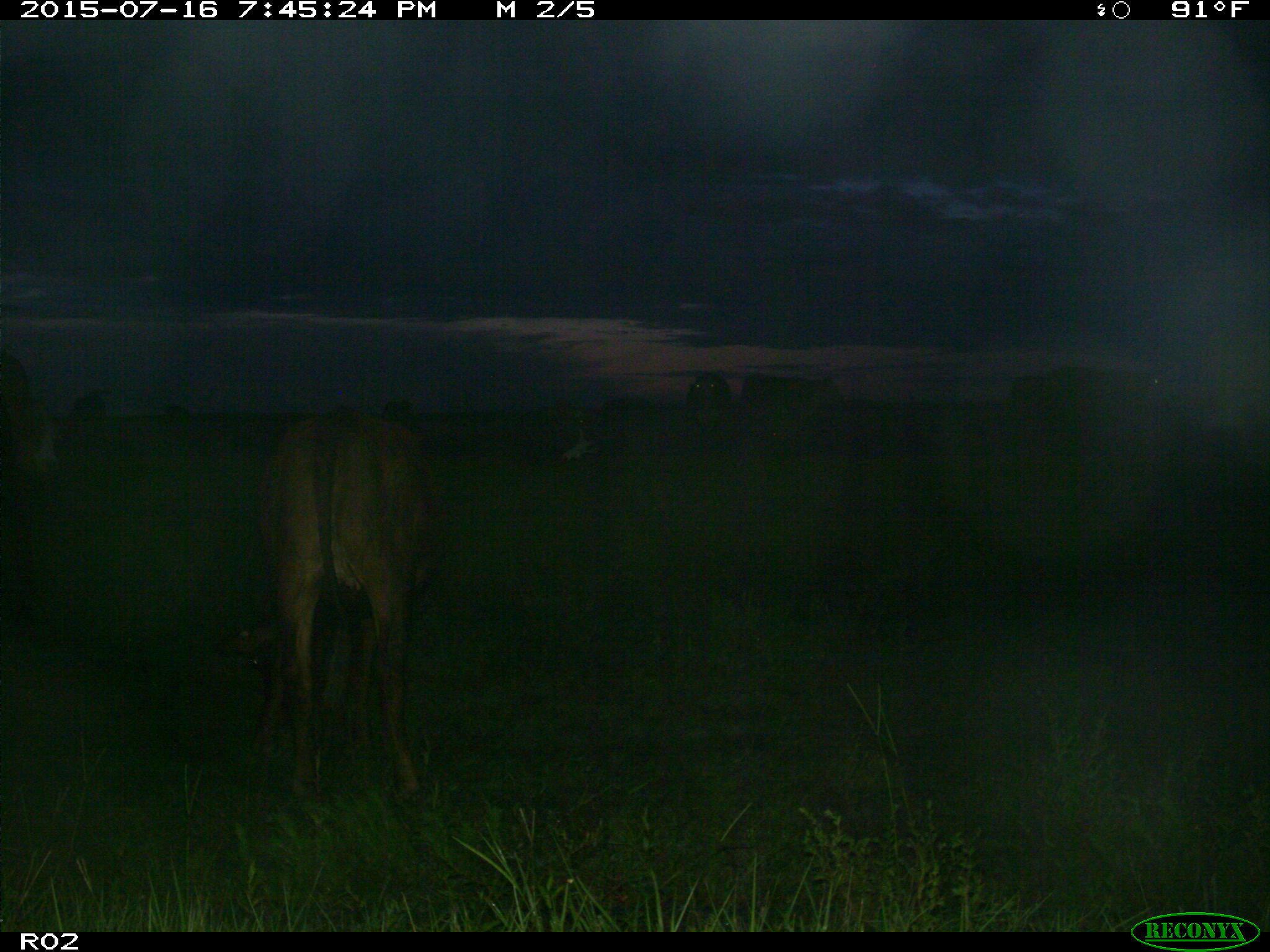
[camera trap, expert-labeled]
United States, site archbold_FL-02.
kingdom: Animalia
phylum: Chordata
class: Mammalia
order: Artiodactyla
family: Bovidae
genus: Bos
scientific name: Bos taurus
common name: domestic cow